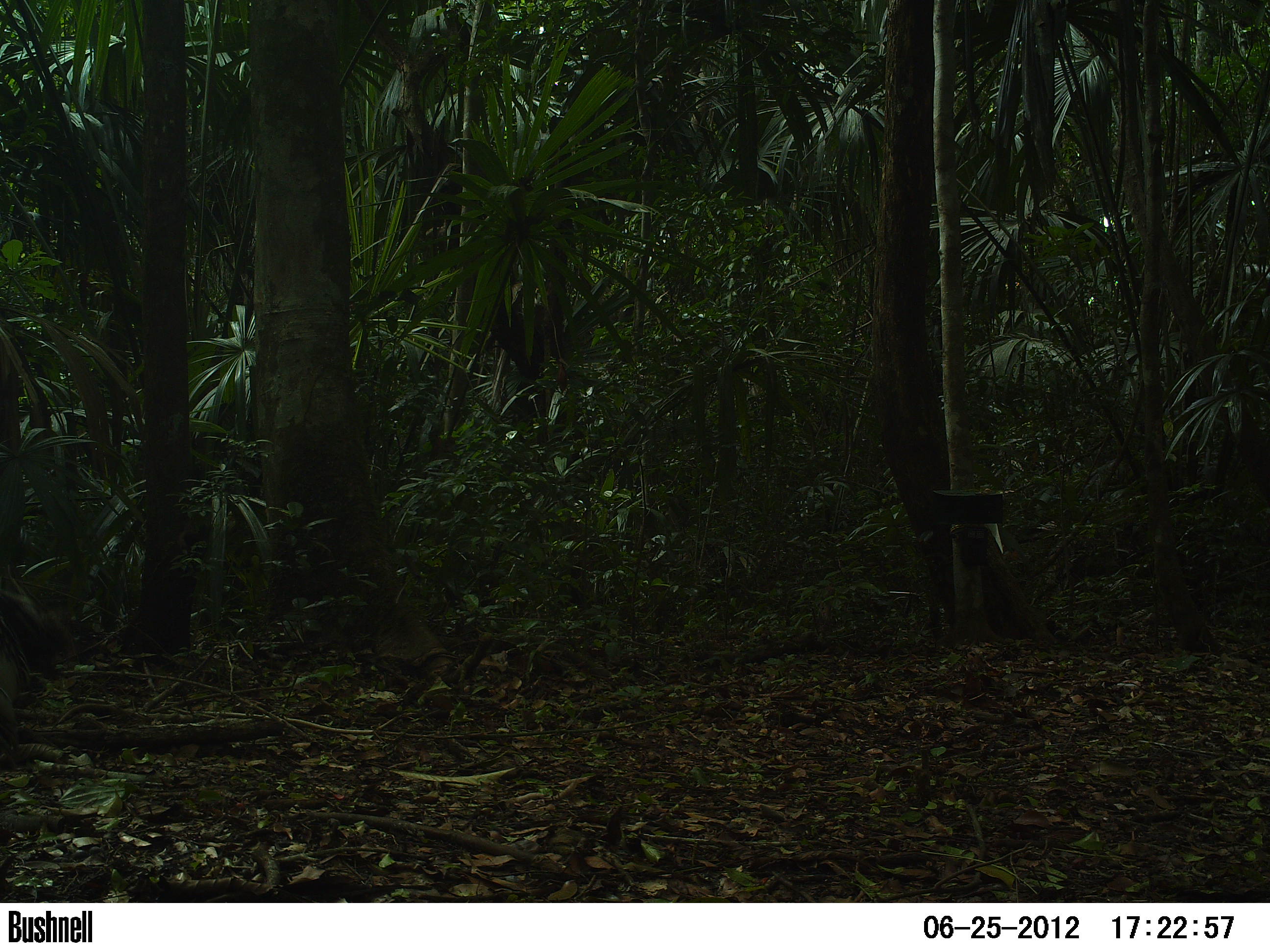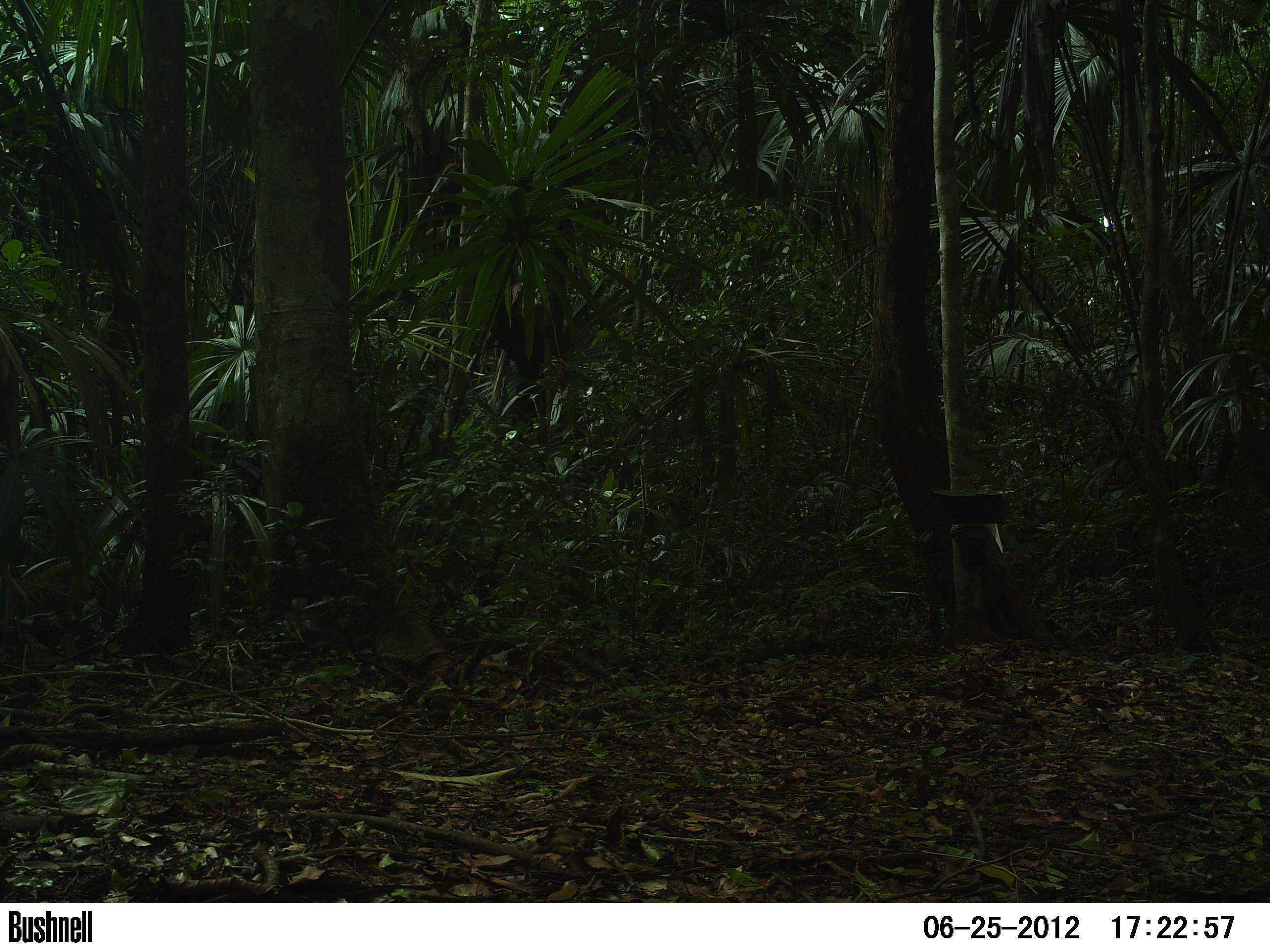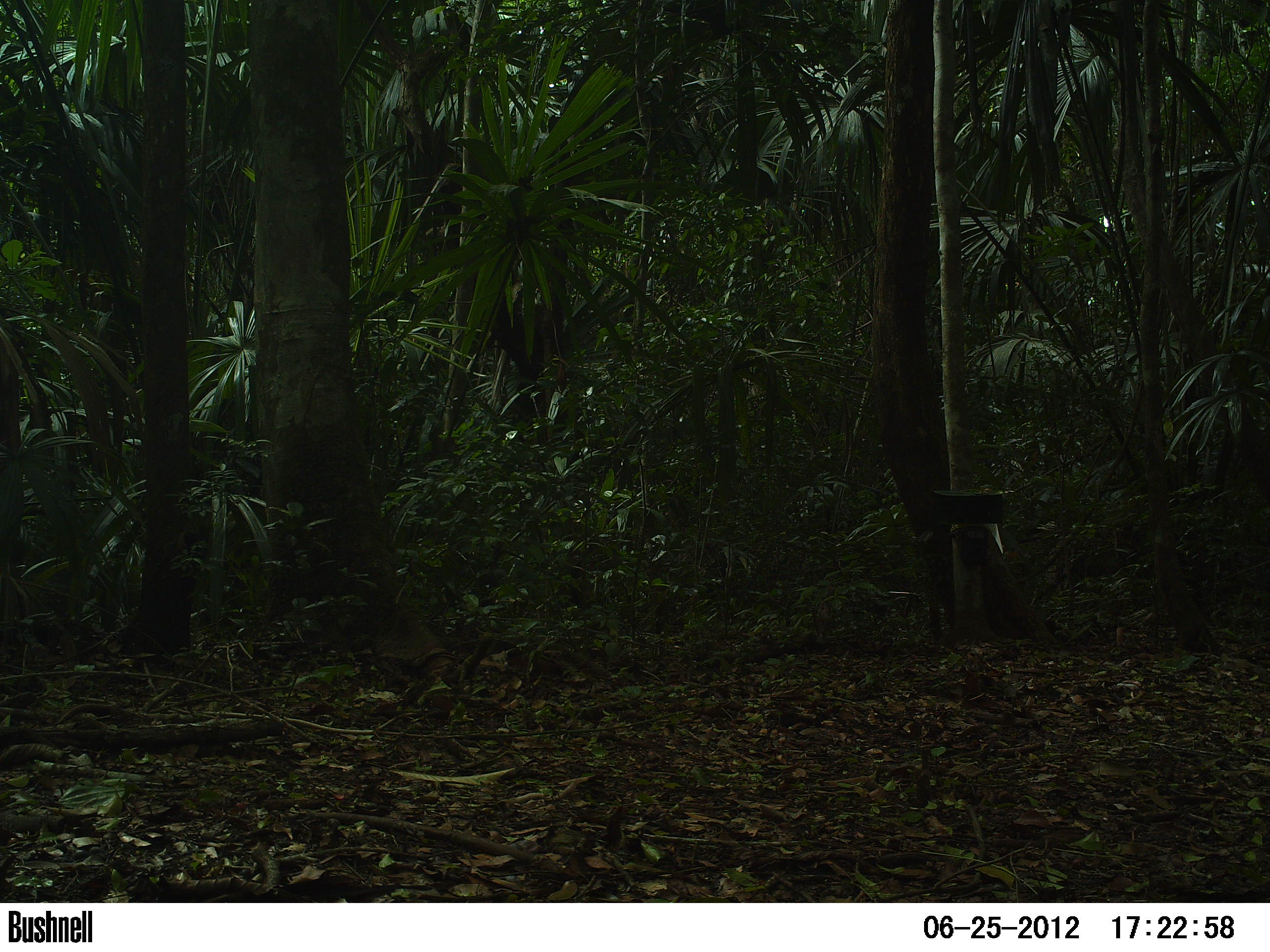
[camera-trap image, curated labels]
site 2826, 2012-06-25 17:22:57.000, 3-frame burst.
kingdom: Animalia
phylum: Chordata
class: Aves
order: Galliformes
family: Phasianidae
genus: Meleagris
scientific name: Meleagris ocellata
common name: ocellated turkey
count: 9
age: adult